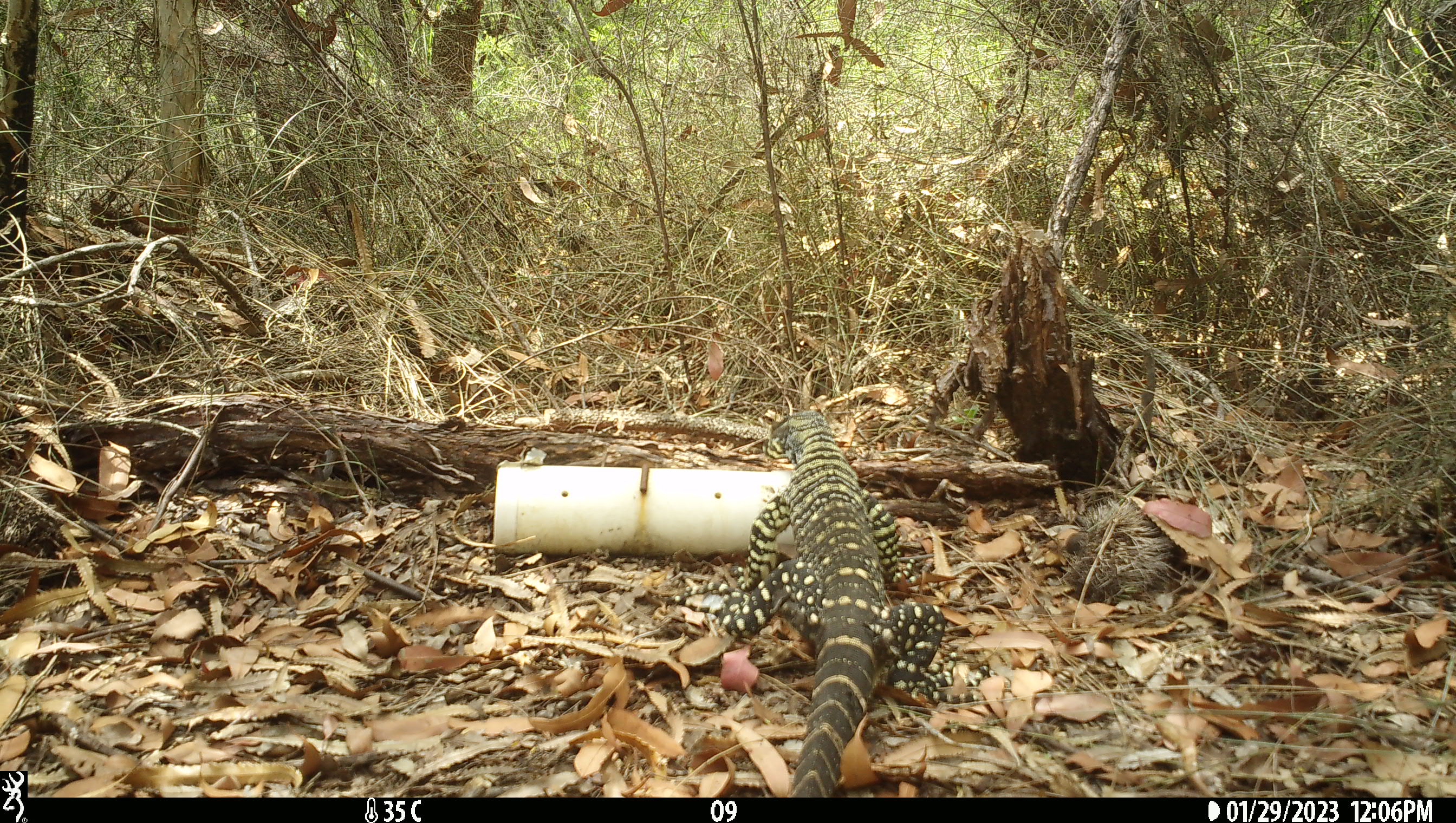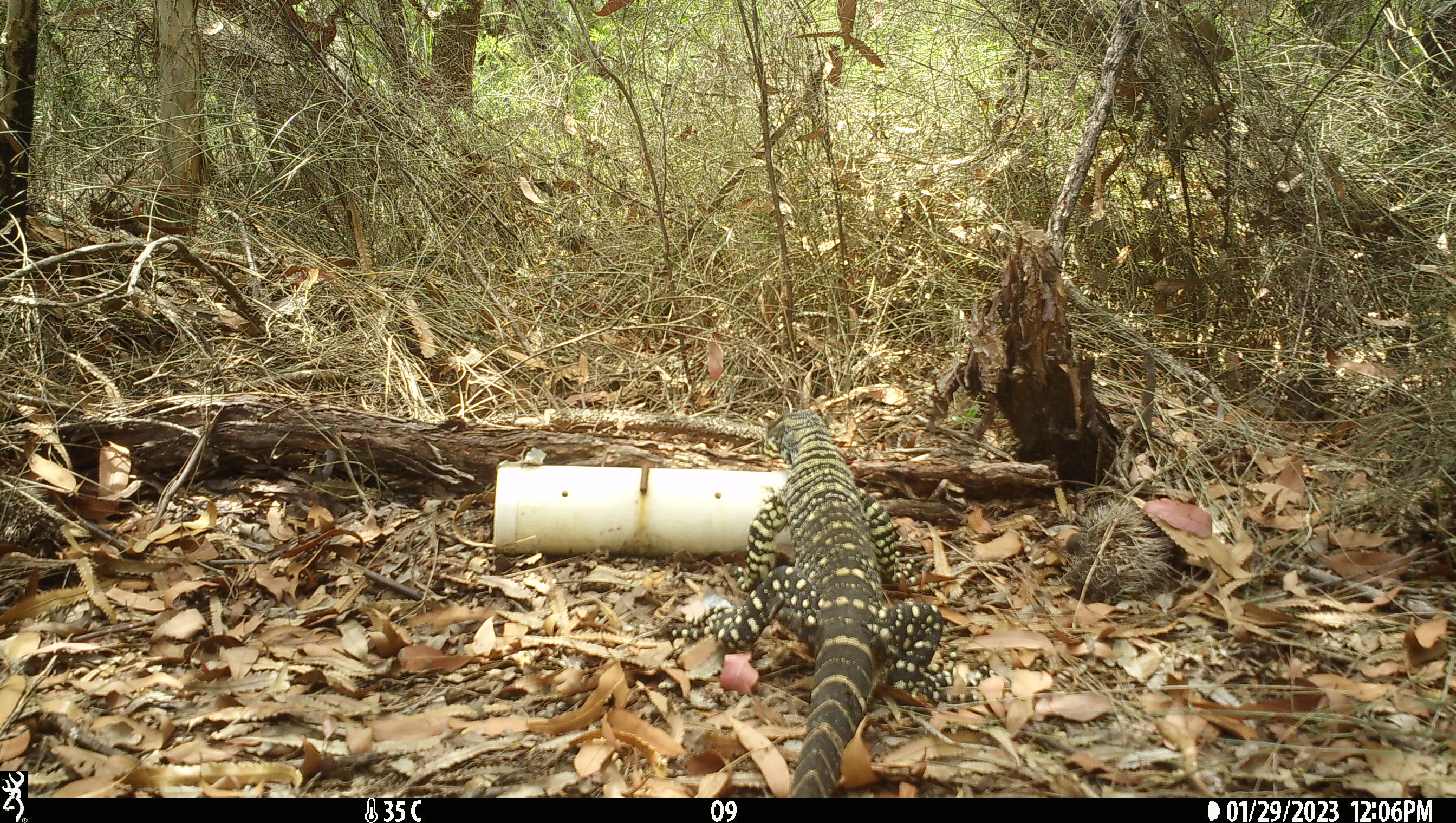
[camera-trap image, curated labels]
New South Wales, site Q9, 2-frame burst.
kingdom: Animalia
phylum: Chordata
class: Reptilia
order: Squamata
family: Varanidae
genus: Varanus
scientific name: Varanus varius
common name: lace monitor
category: goanna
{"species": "goanna (lace monitor) (Varanus varius)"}